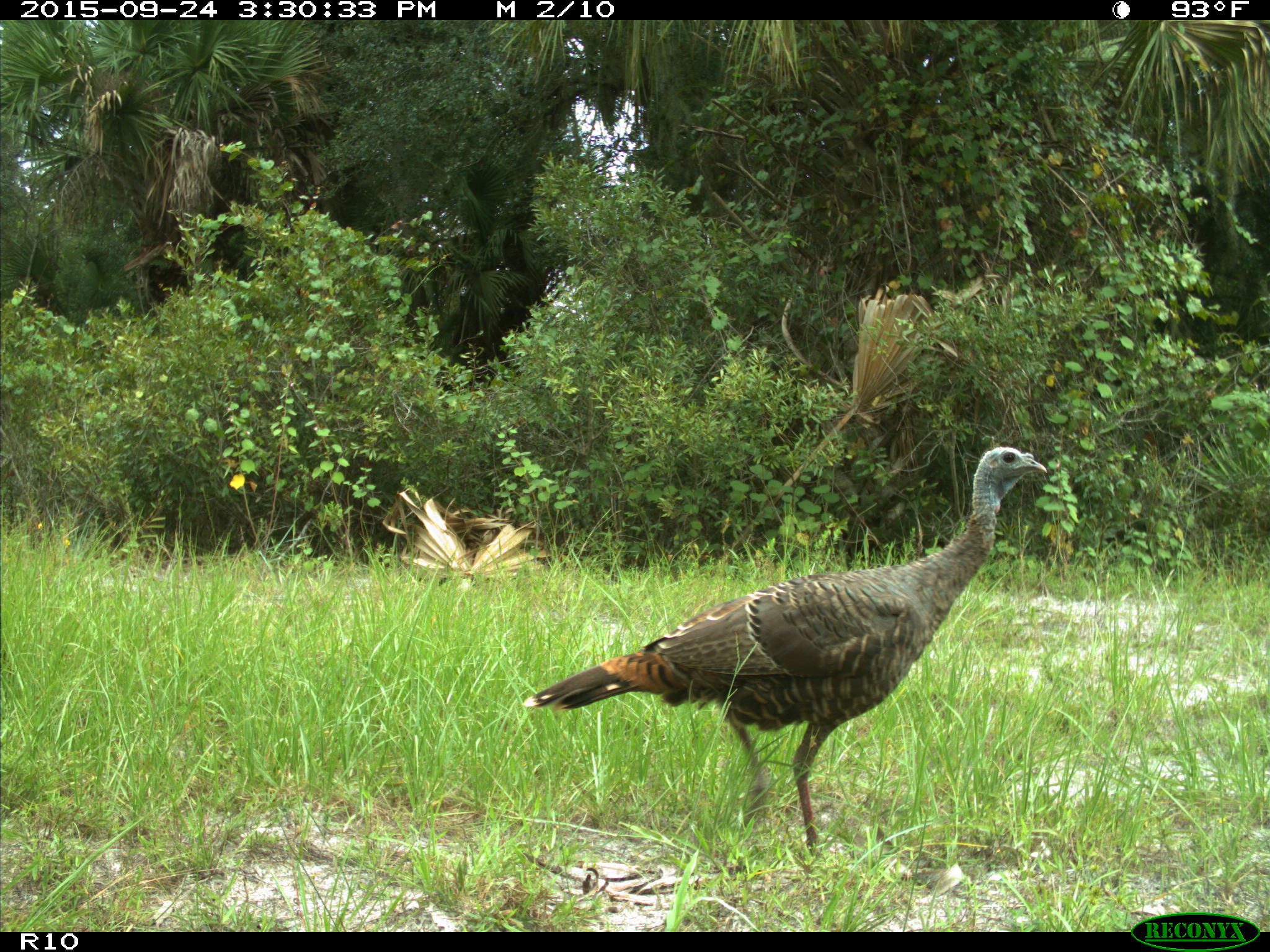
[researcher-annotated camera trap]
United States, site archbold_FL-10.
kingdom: Animalia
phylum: Chordata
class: Aves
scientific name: Aves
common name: birds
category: unidentified bird